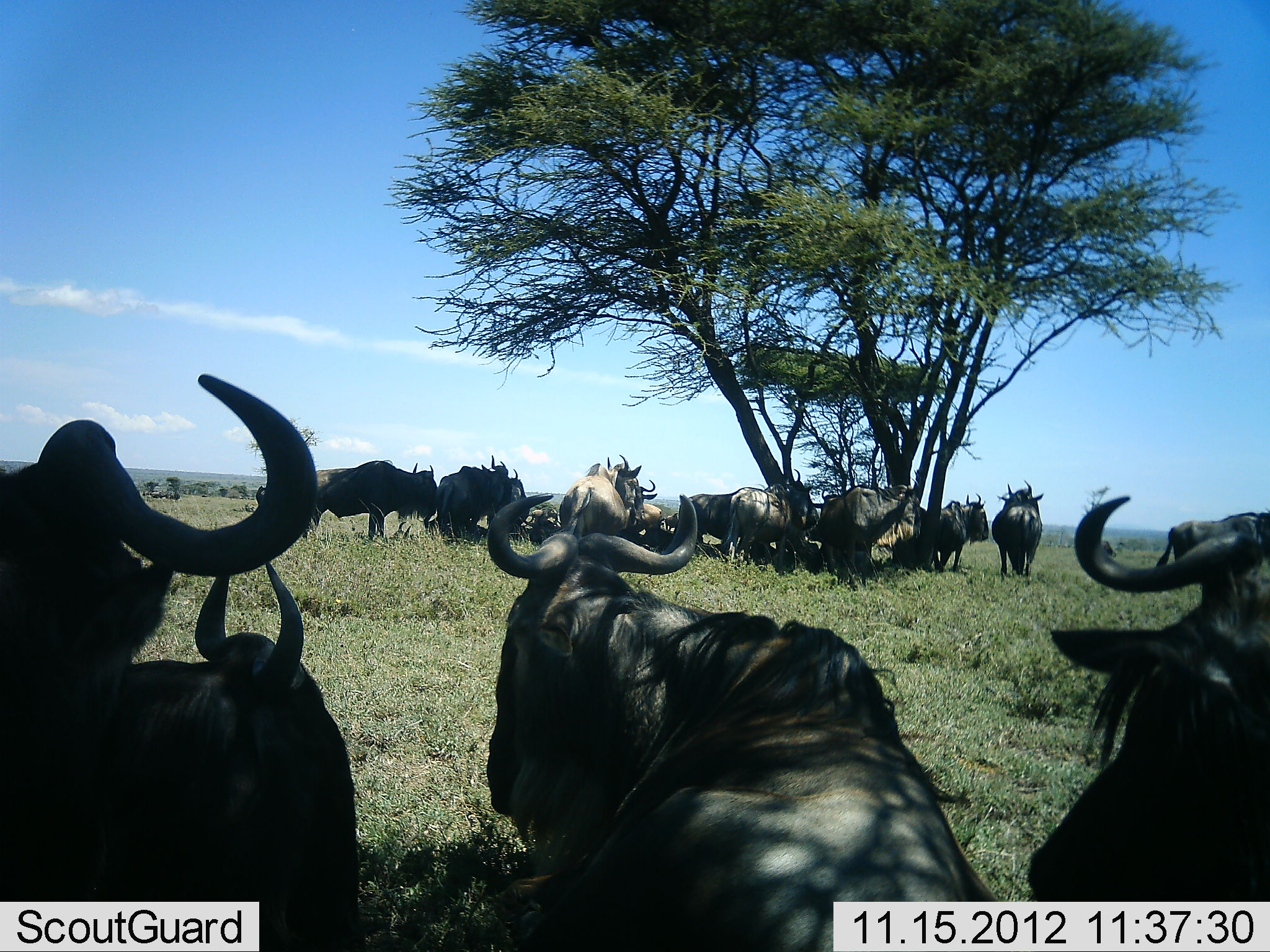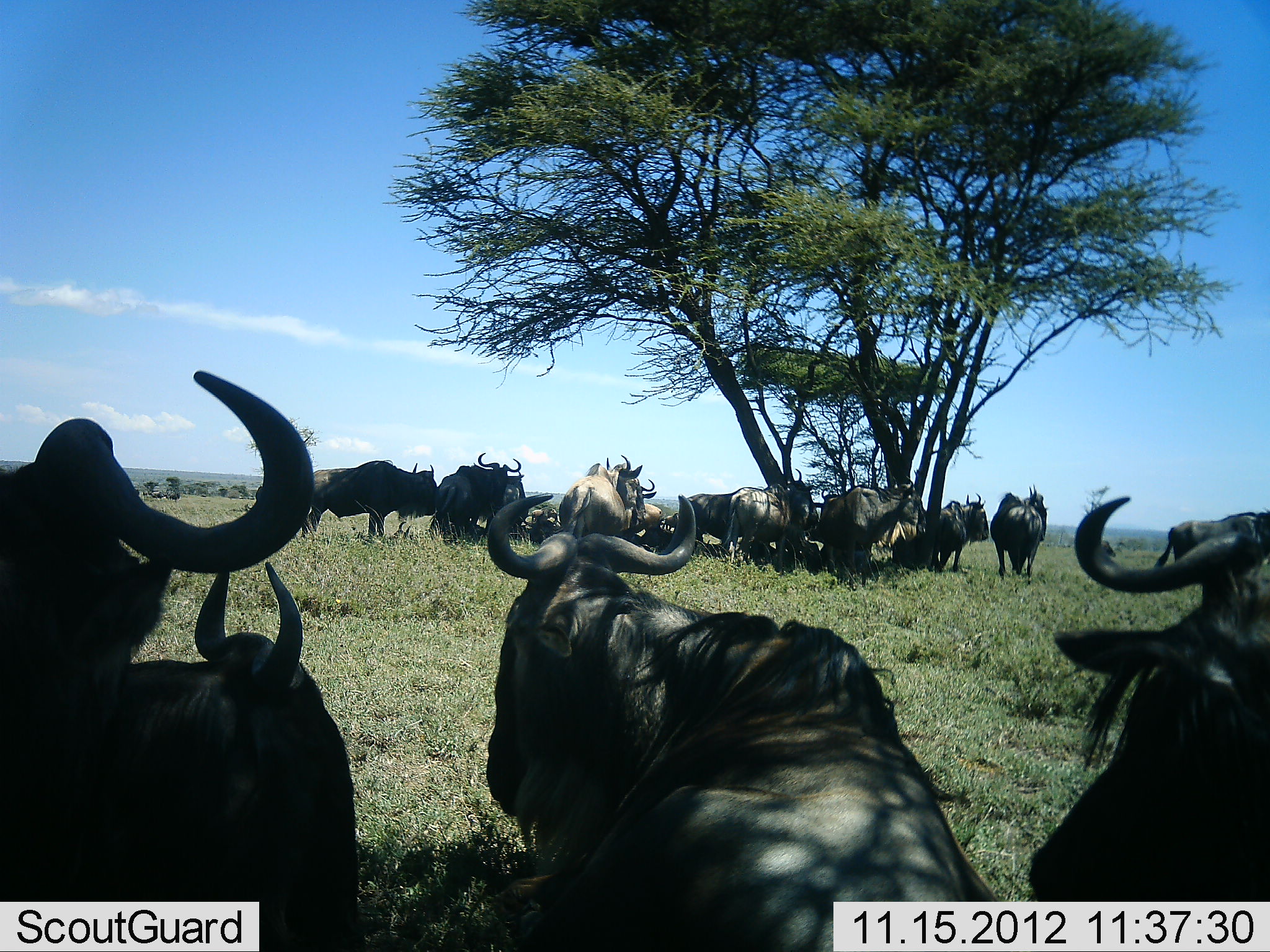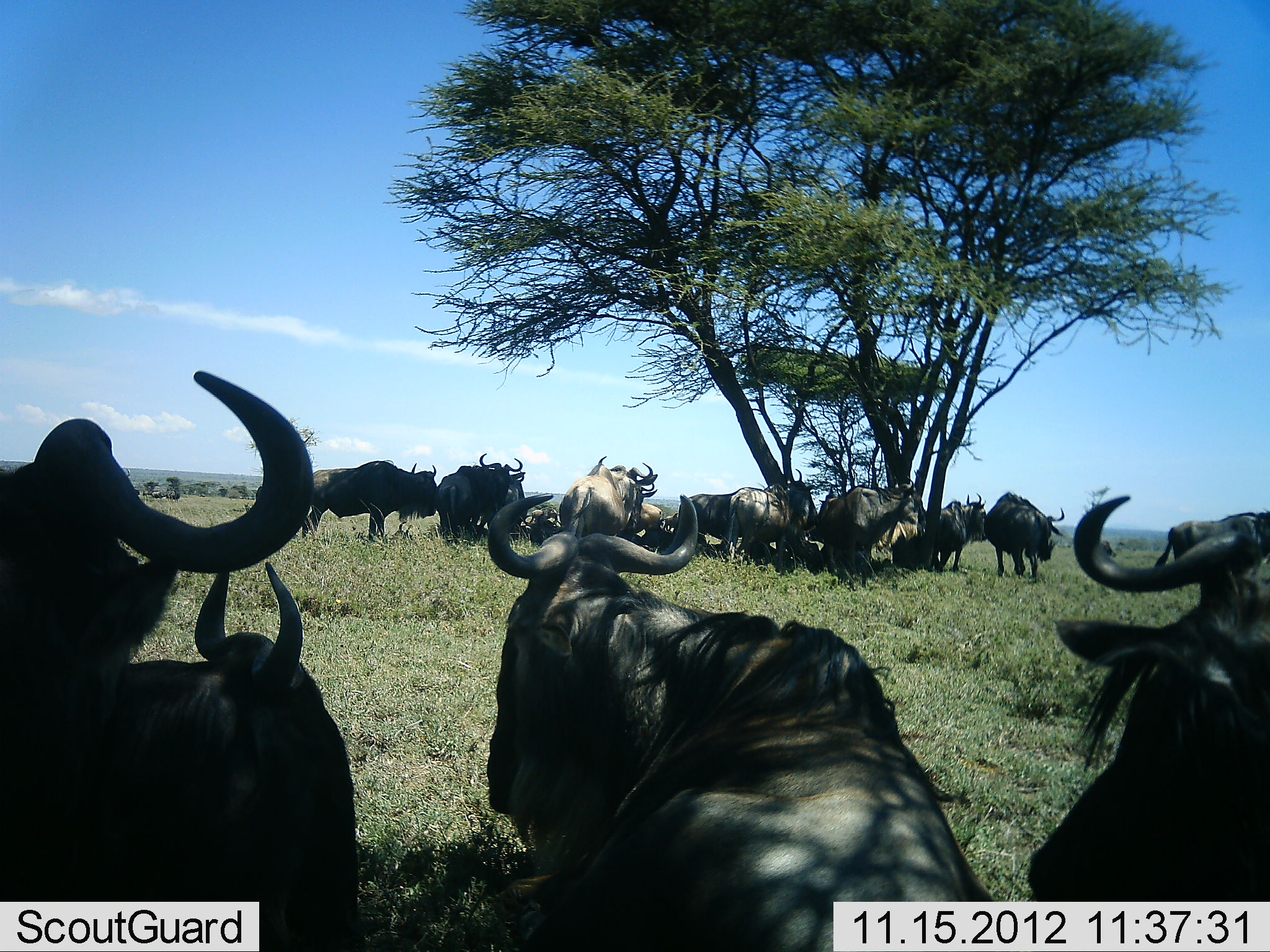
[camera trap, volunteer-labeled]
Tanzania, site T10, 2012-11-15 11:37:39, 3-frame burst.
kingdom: Animalia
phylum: Chordata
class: Mammalia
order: Artiodactyla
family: Bovidae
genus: Connochaetes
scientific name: Connochaetes taurinus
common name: blue wildebeest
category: wildebeest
Wildebeest (blue wildebeest) (Connochaetes taurinus), count 11-50. Behavior (volunteer vote fractions): standing 90%, resting 100%, moving 0%, interacting 0%. Young present (vote fraction): 0%. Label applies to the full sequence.